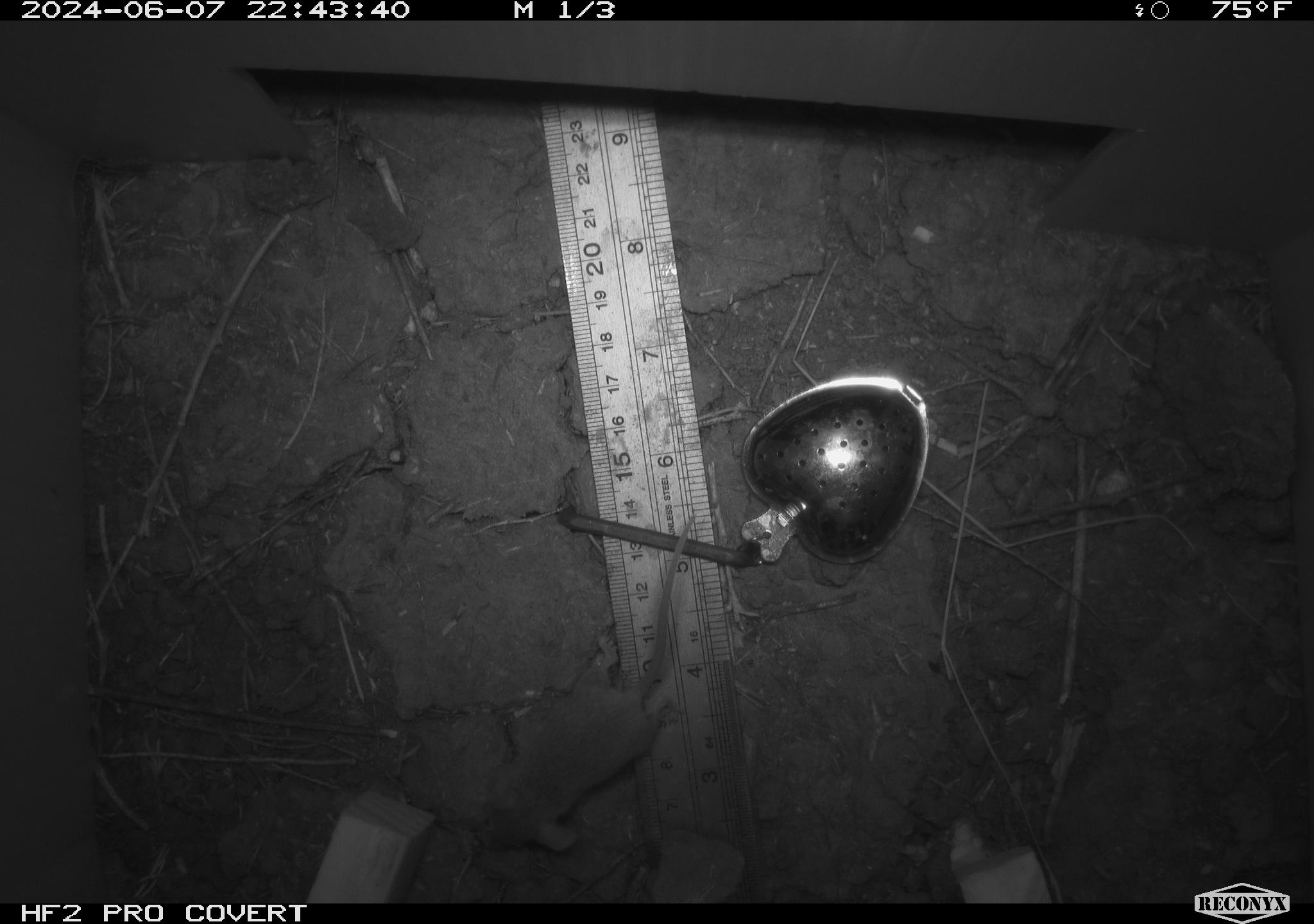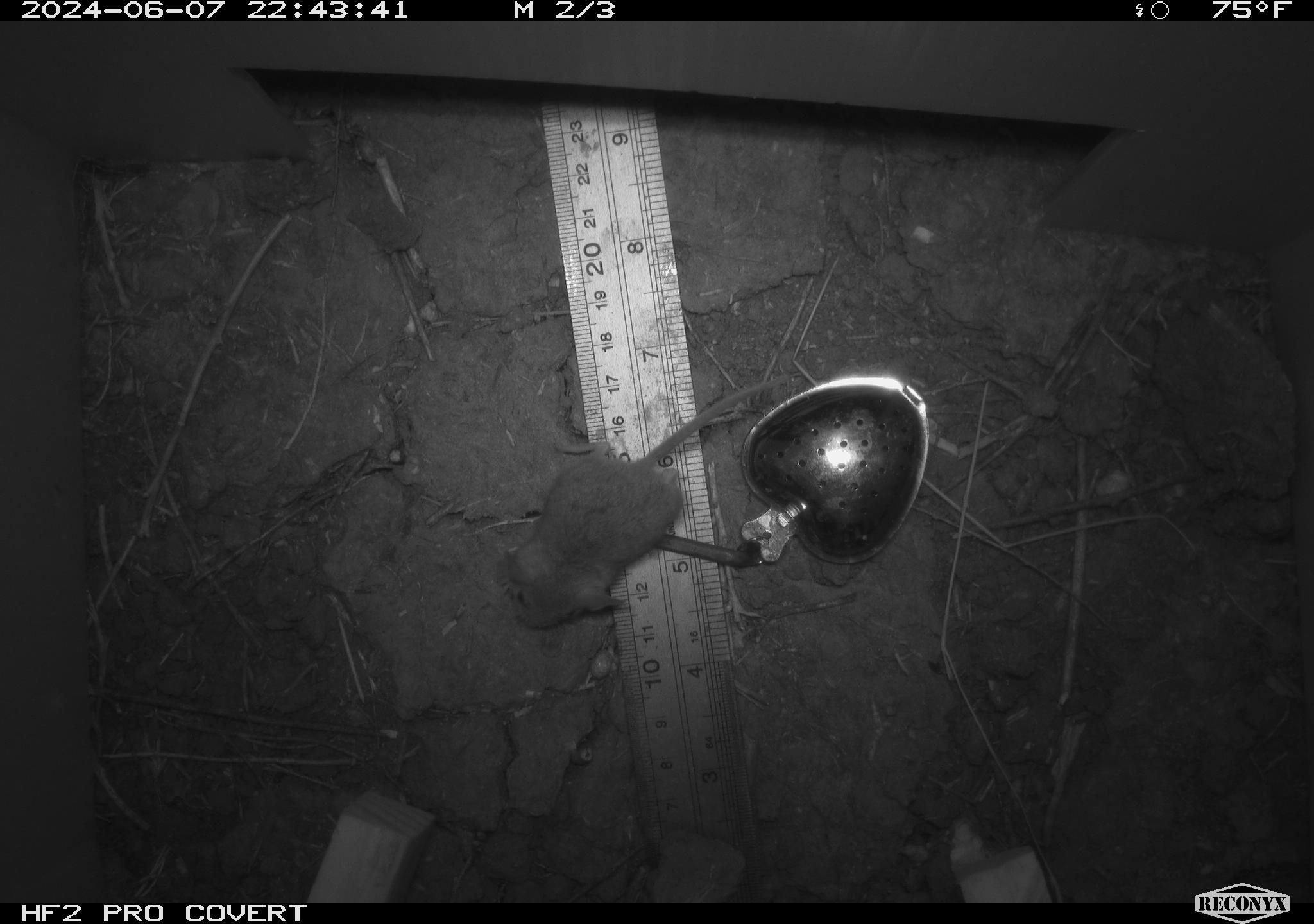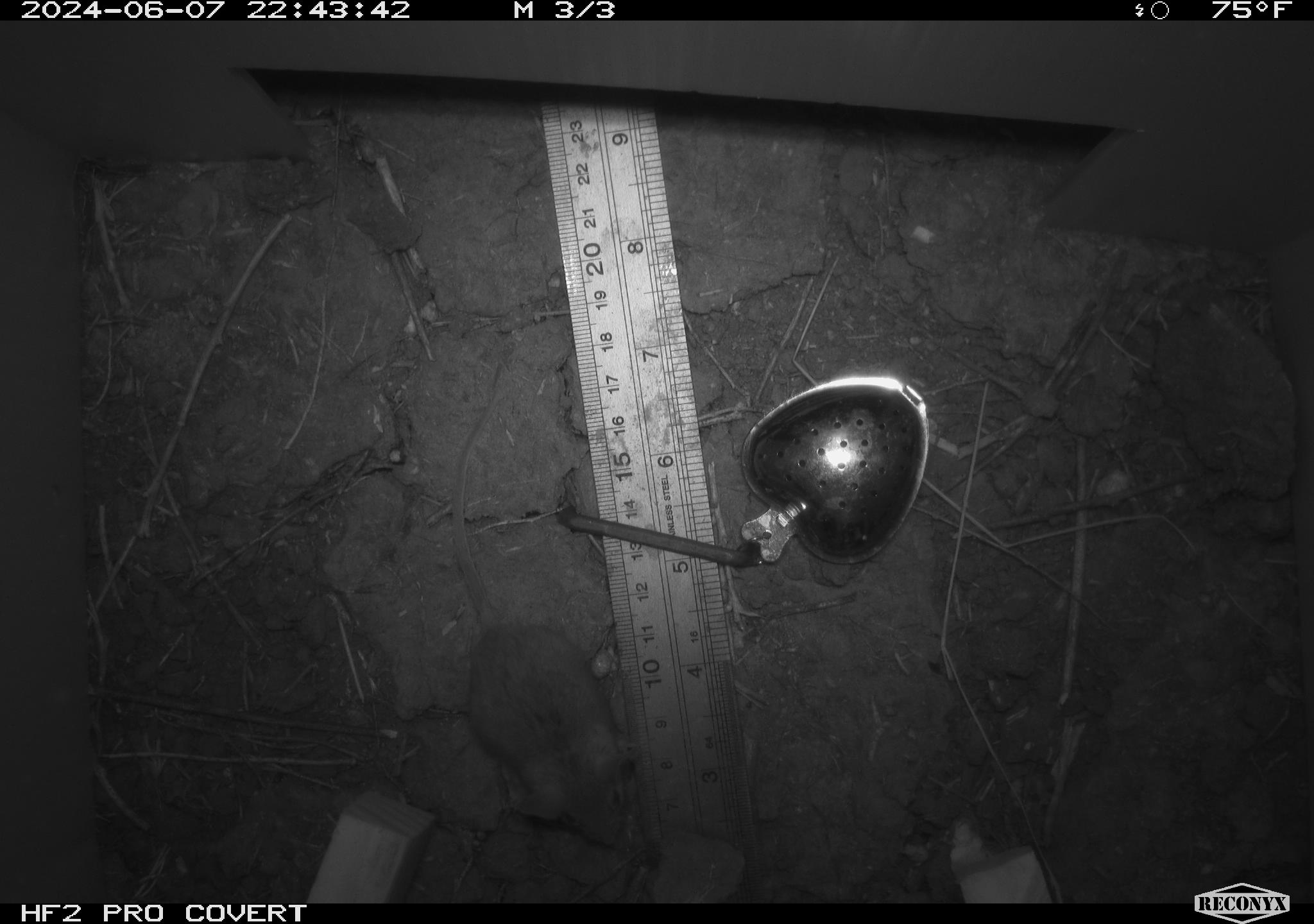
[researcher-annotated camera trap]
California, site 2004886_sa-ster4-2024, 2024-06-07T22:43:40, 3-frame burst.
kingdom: Animalia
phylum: Chordata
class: Mammalia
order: Rodentia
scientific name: Rodentia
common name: mouse species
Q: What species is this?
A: Mouse species (Rodentia).